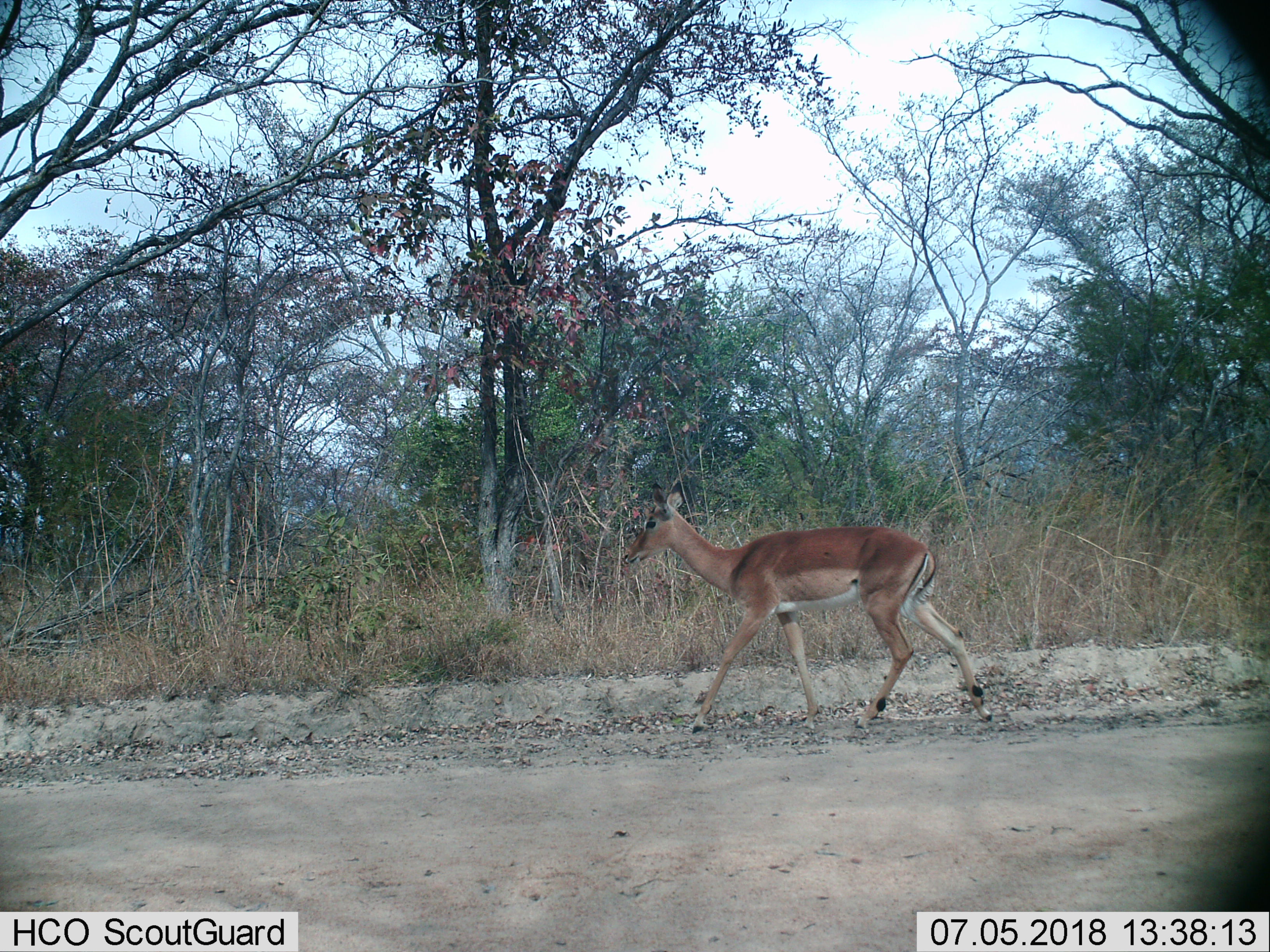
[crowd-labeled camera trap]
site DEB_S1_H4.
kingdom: Animalia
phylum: Chordata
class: Mammalia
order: Artiodactyla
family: Bovidae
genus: Aepyceros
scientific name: Aepyceros melampus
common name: impala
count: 1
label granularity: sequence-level